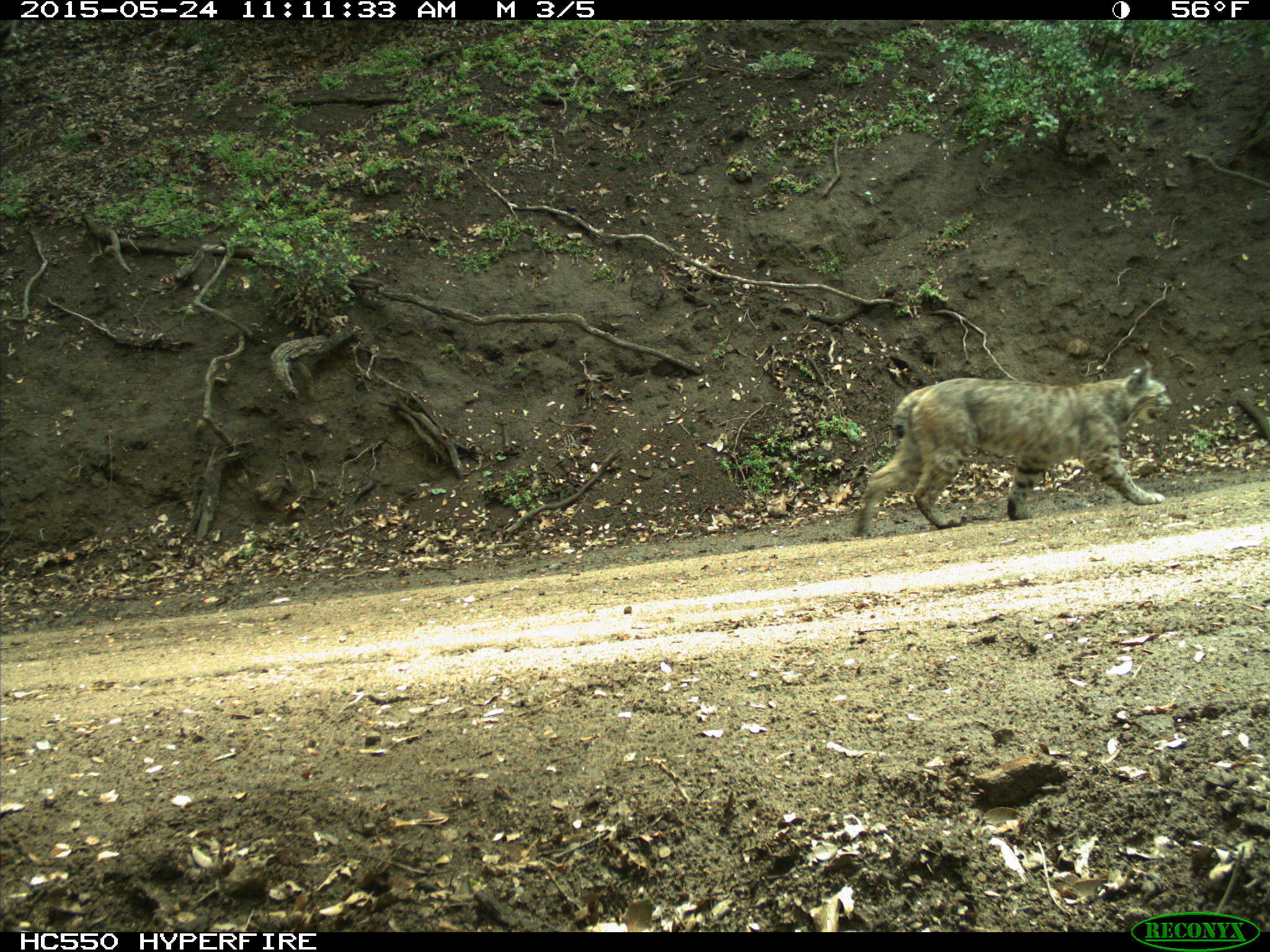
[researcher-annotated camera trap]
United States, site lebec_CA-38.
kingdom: Animalia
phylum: Chordata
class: Mammalia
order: Carnivora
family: Felidae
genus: Lynx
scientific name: Lynx rufus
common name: bobcat